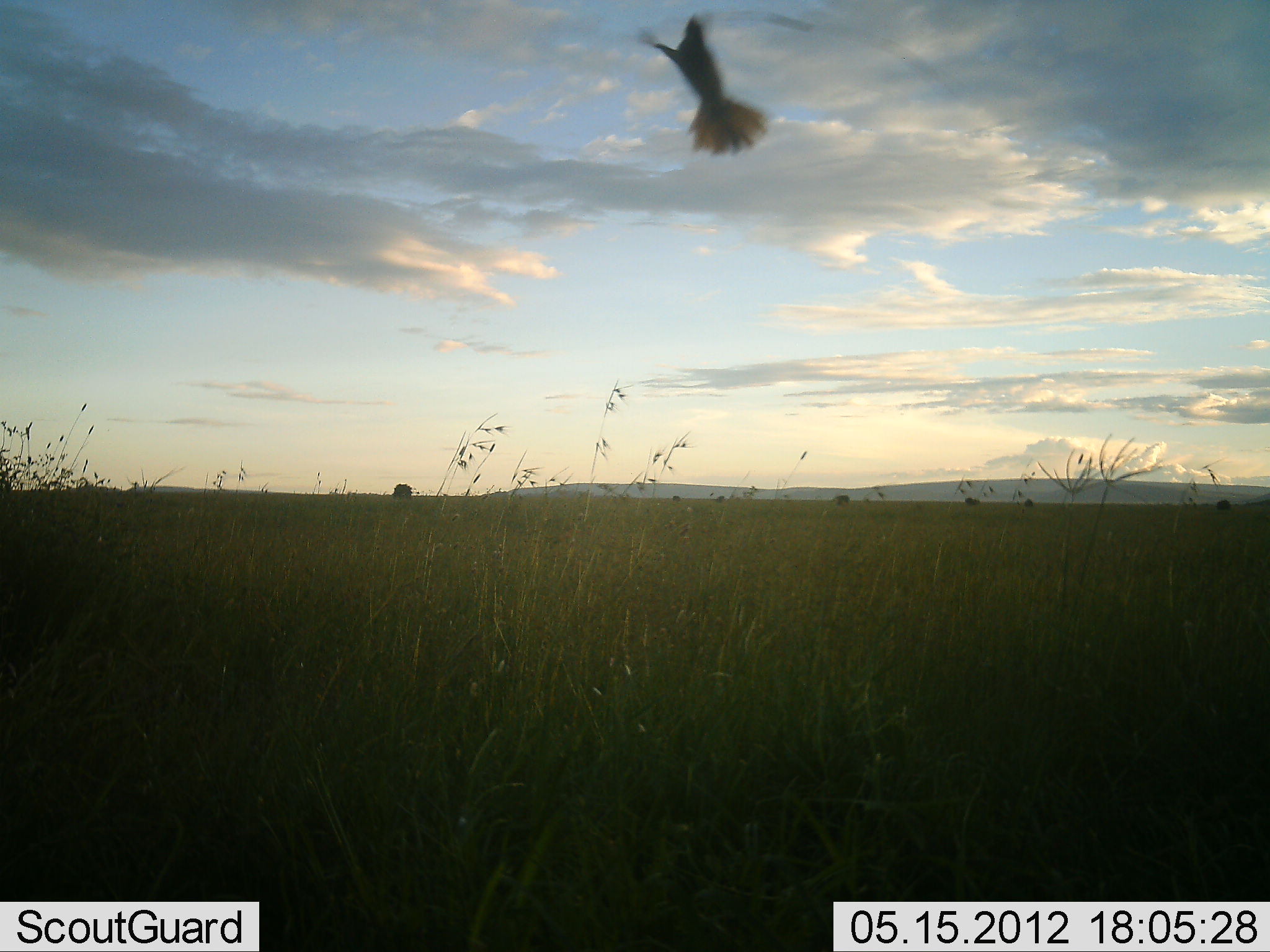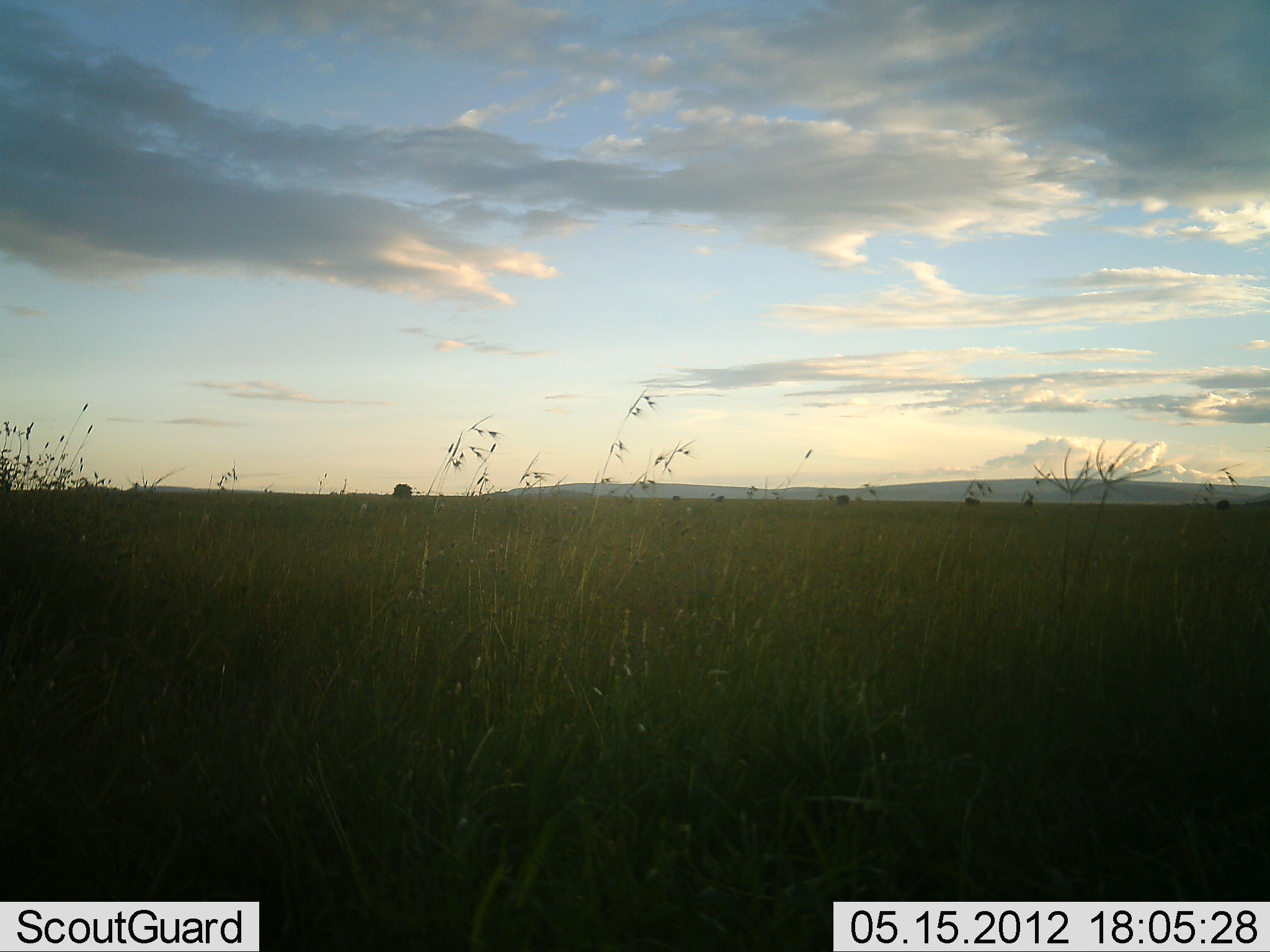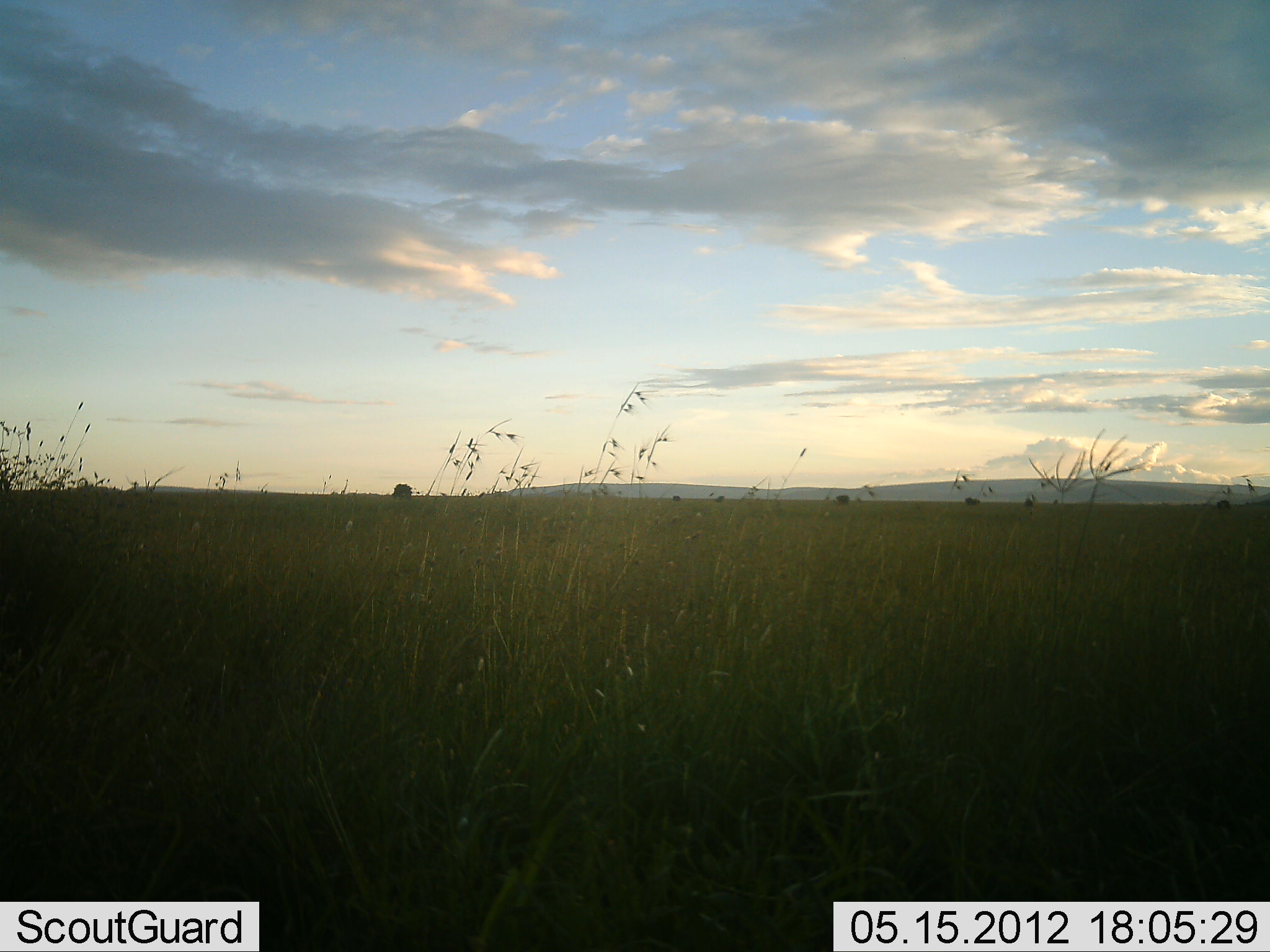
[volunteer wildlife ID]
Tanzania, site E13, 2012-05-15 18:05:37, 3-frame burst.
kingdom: Animalia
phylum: Chordata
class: Aves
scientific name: Aves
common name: bird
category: otherbird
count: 1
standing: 0%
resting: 0%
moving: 89%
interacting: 11%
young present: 0%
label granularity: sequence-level